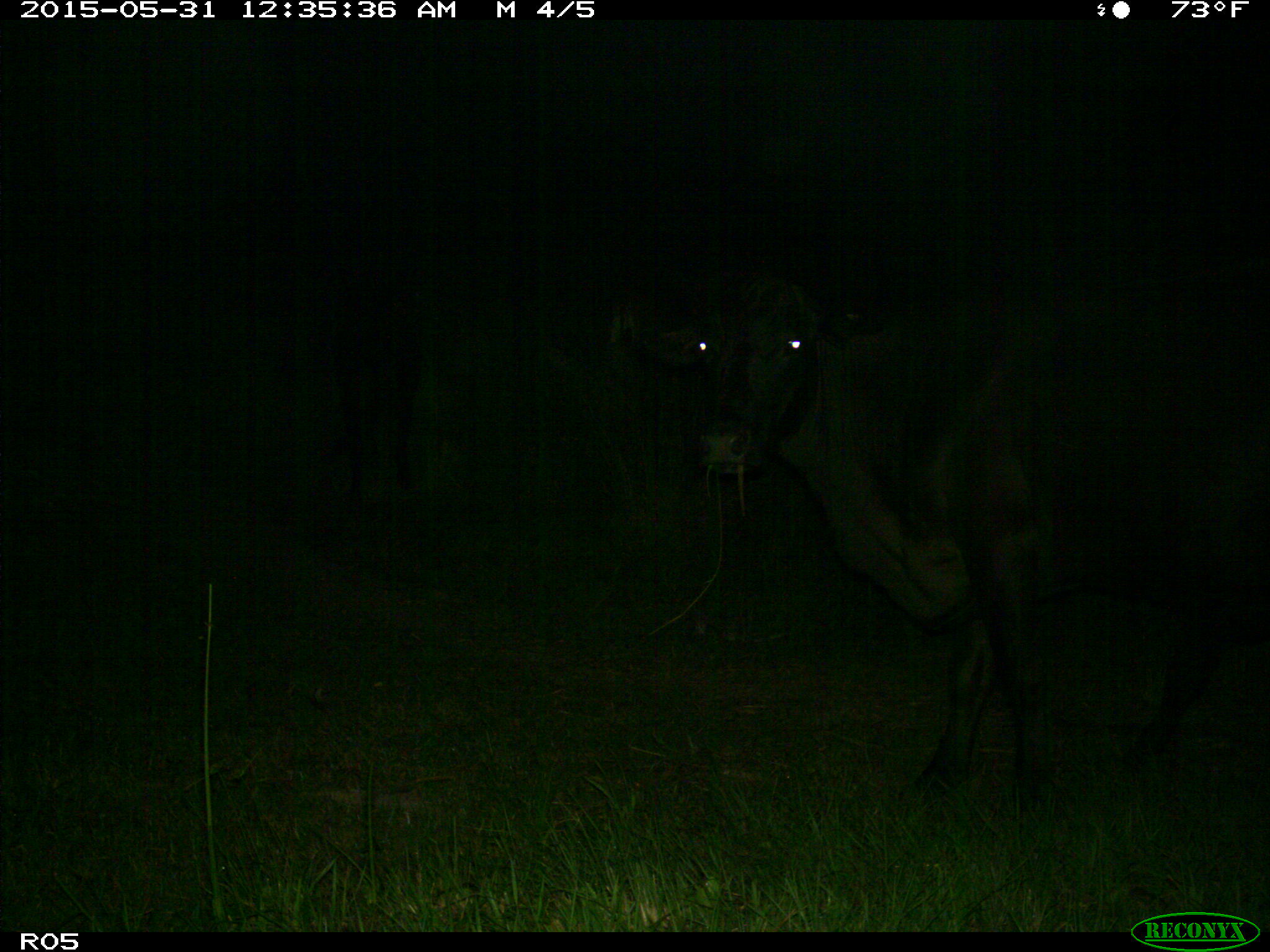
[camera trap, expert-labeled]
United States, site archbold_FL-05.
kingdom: Animalia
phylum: Chordata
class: Mammalia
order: Artiodactyla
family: Bovidae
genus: Bos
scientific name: Bos taurus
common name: domestic cow